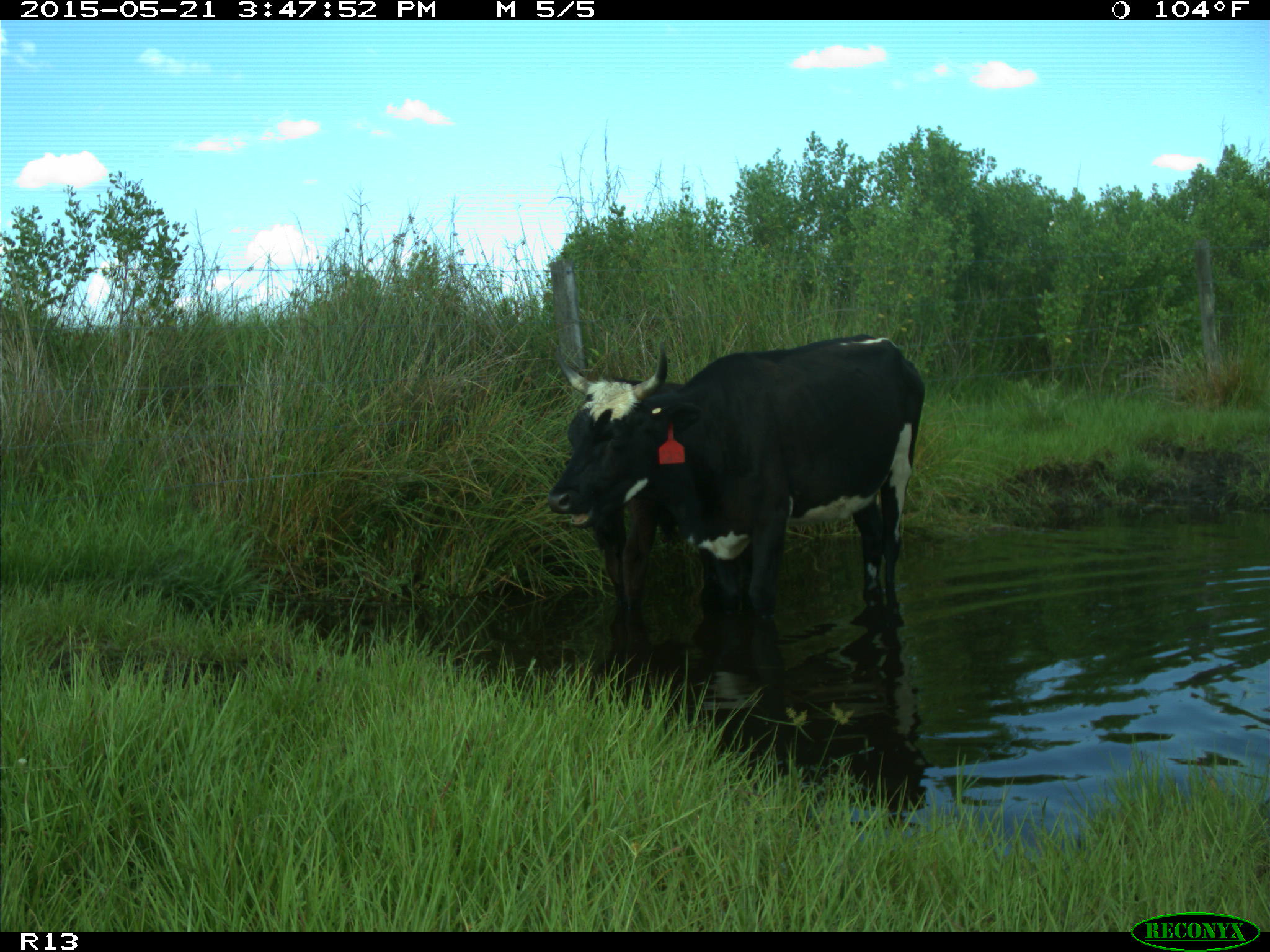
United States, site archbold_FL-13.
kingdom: Animalia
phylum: Chordata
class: Mammalia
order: Artiodactyla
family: Bovidae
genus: Bos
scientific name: Bos taurus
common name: domestic cow